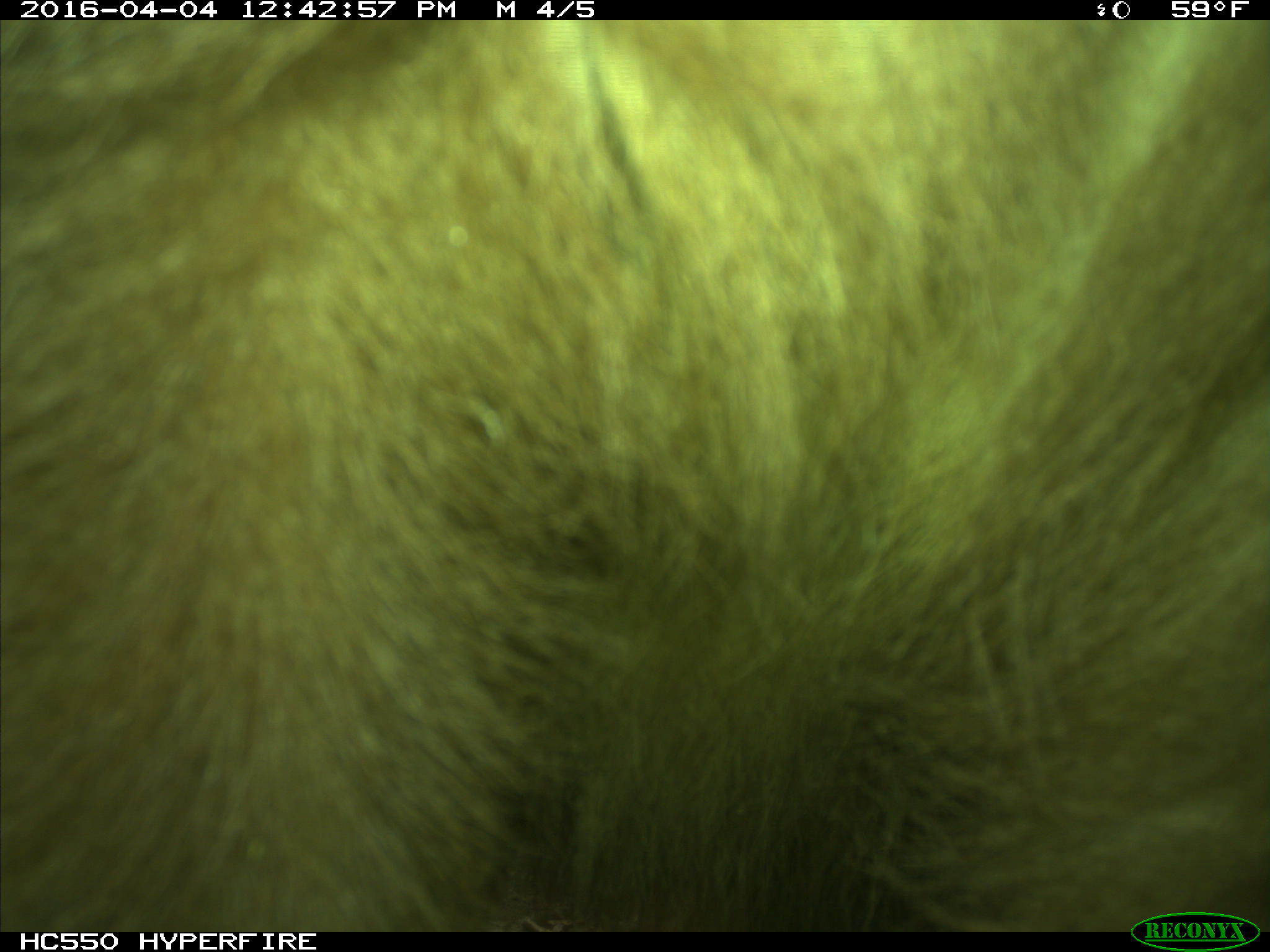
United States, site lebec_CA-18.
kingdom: Animalia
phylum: Chordata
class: Mammalia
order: Carnivora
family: Ursidae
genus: Ursus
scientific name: Ursus americanus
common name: american black bear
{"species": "Ursus americanus (american black bear)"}